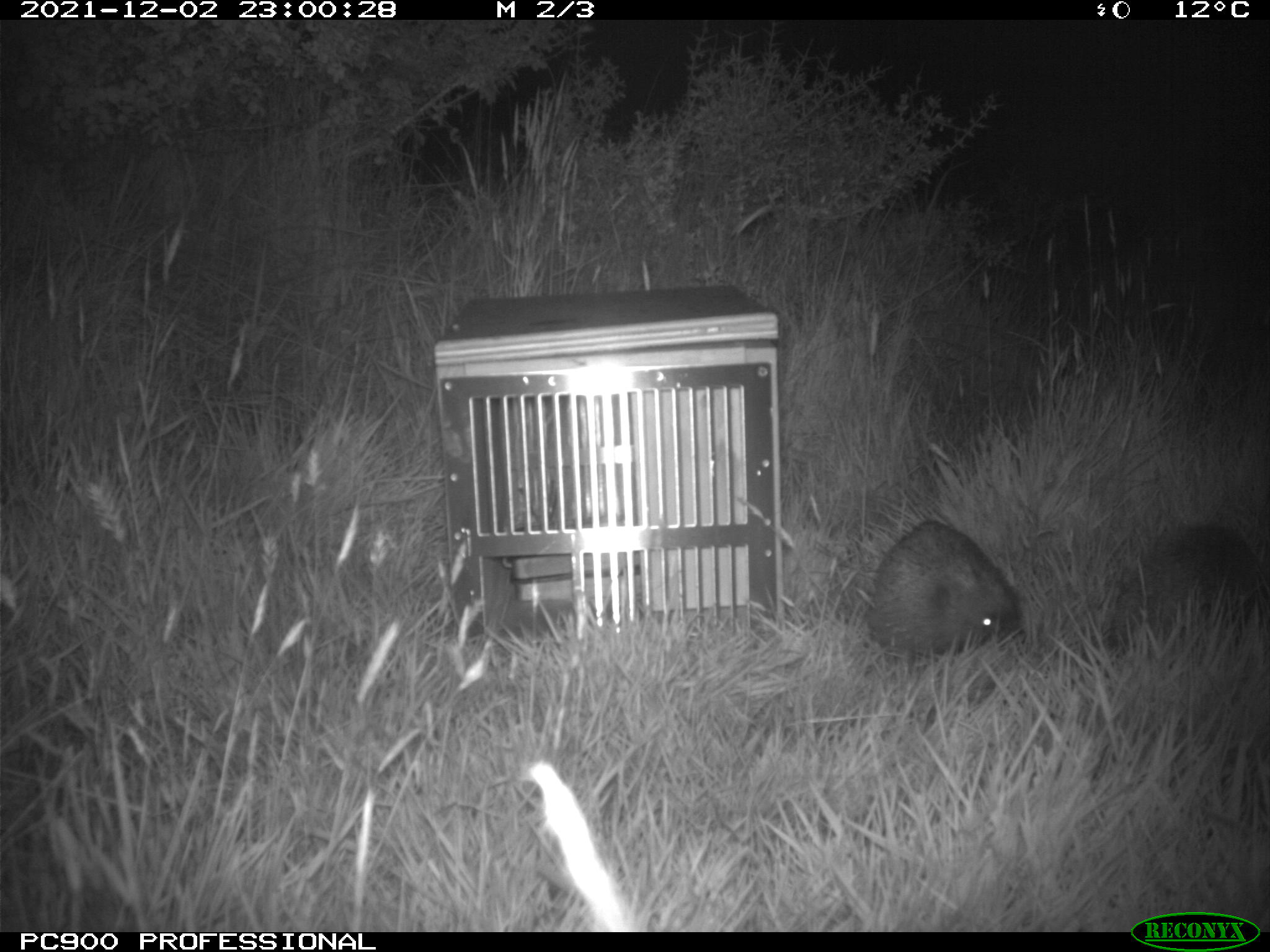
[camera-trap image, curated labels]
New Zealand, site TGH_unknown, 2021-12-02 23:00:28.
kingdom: Animalia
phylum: Chordata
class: Mammalia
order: Eulipotyphla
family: Erinaceidae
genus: Erinaceus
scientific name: Erinaceus europaeus europaeus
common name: european hedgehog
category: hedgehog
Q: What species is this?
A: Hedgehog (european hedgehog) (Erinaceus europaeus europaeus).